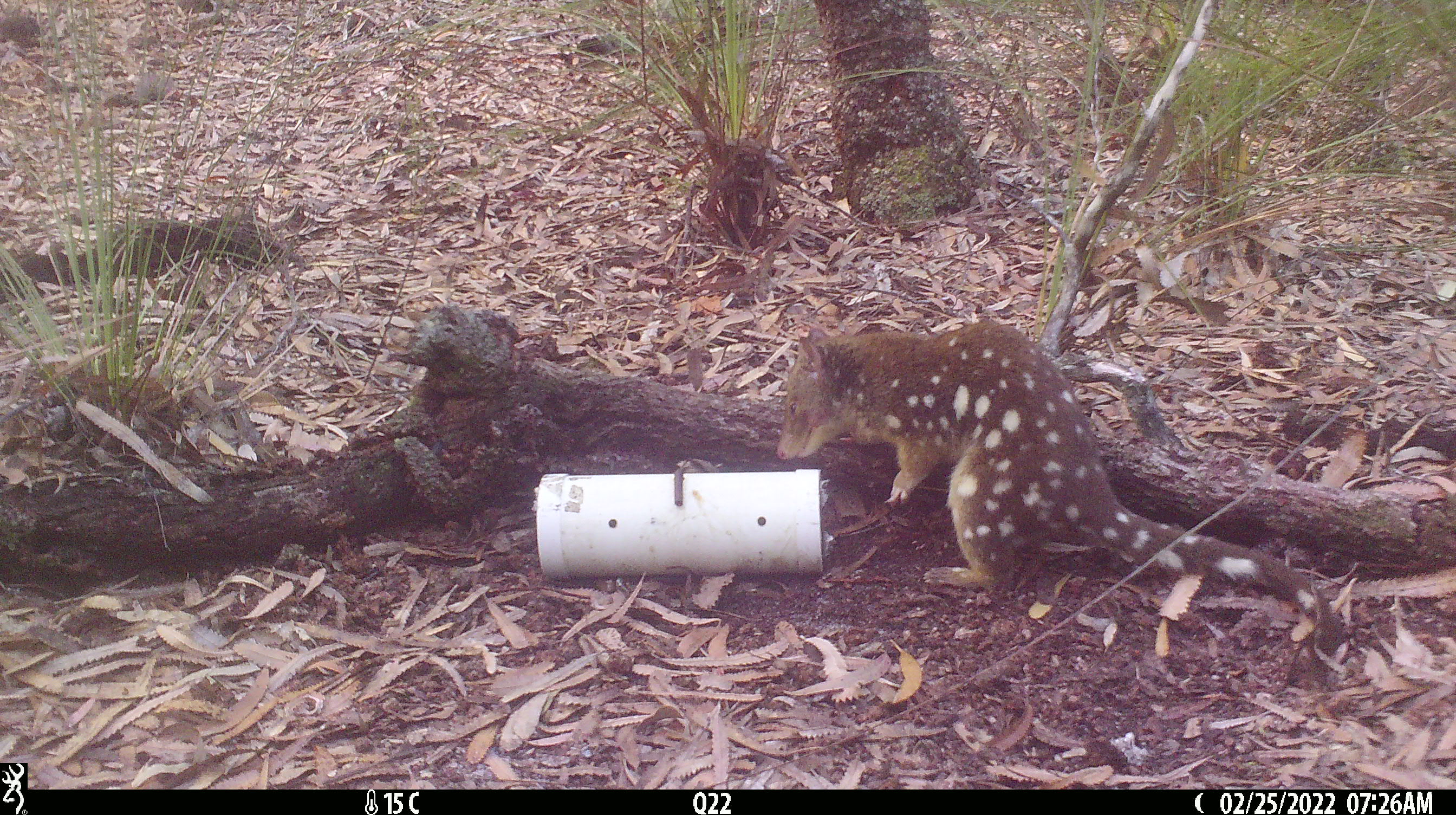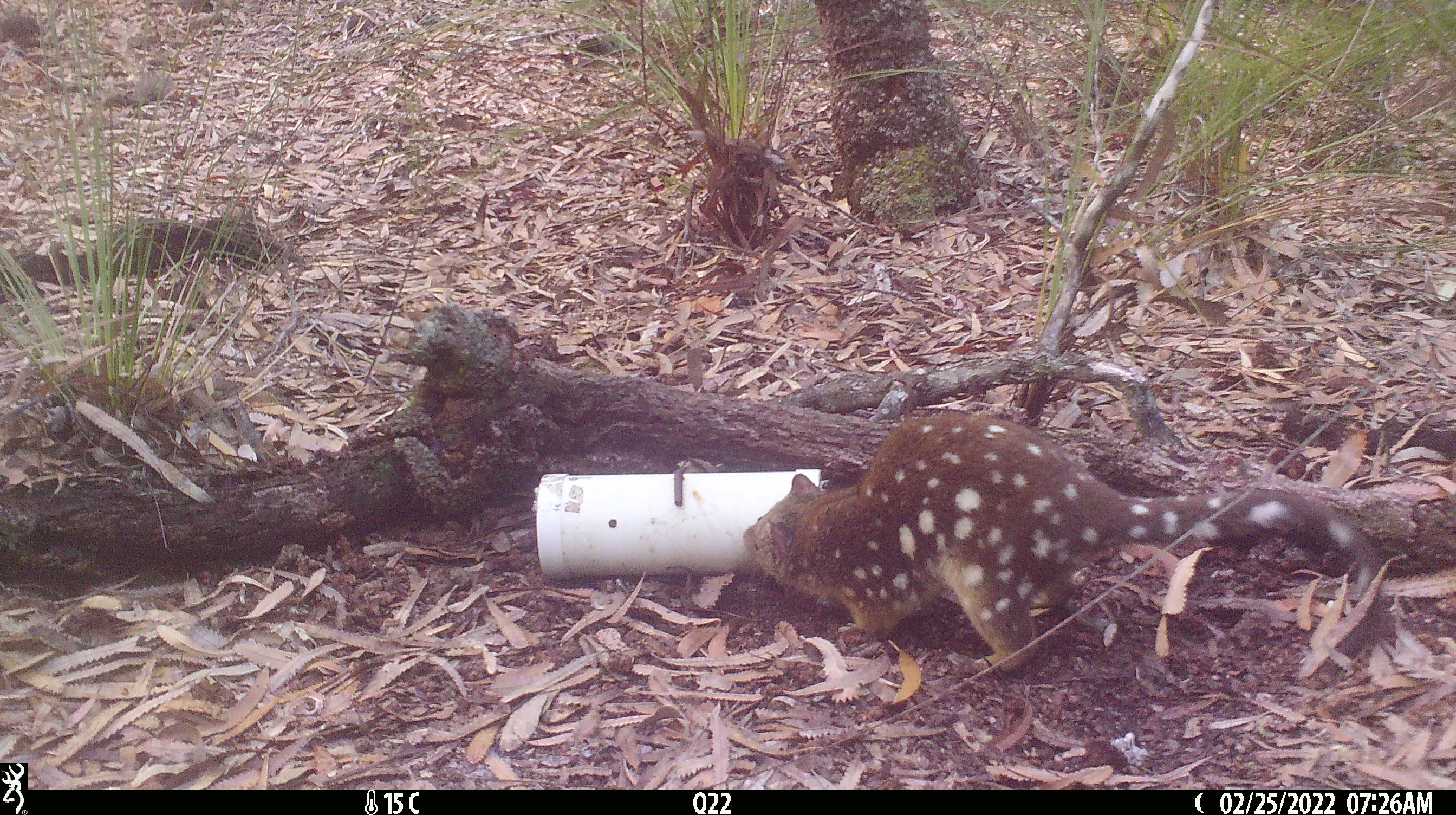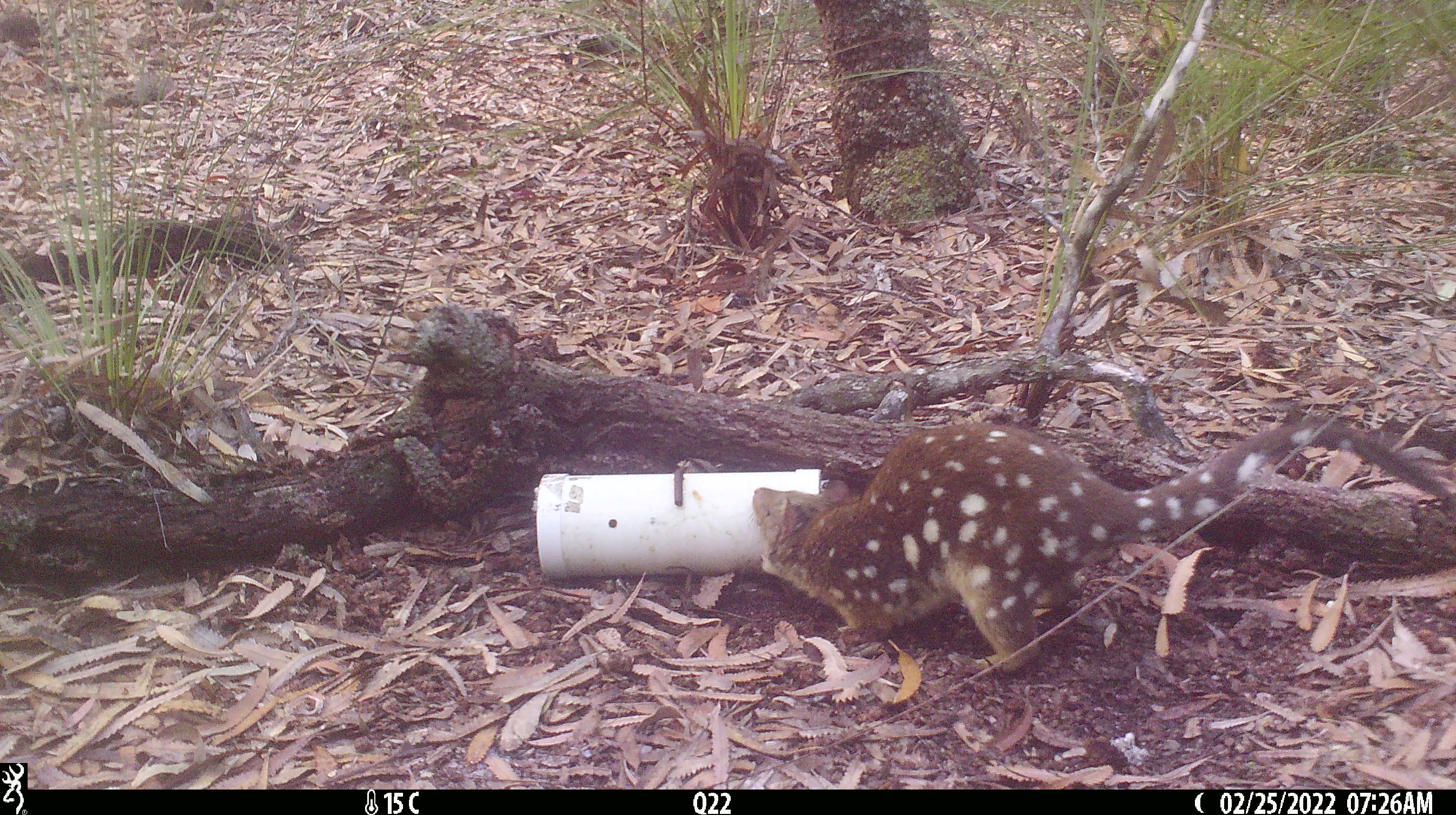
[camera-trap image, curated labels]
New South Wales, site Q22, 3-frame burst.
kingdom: Animalia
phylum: Chordata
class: Mammalia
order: Dasyuromorphia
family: Dasyuridae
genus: Dasyurus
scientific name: Dasyurus maculatus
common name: spotted-tailed quoll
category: quoll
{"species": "quoll (spotted-tailed quoll) (Dasyurus maculatus)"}